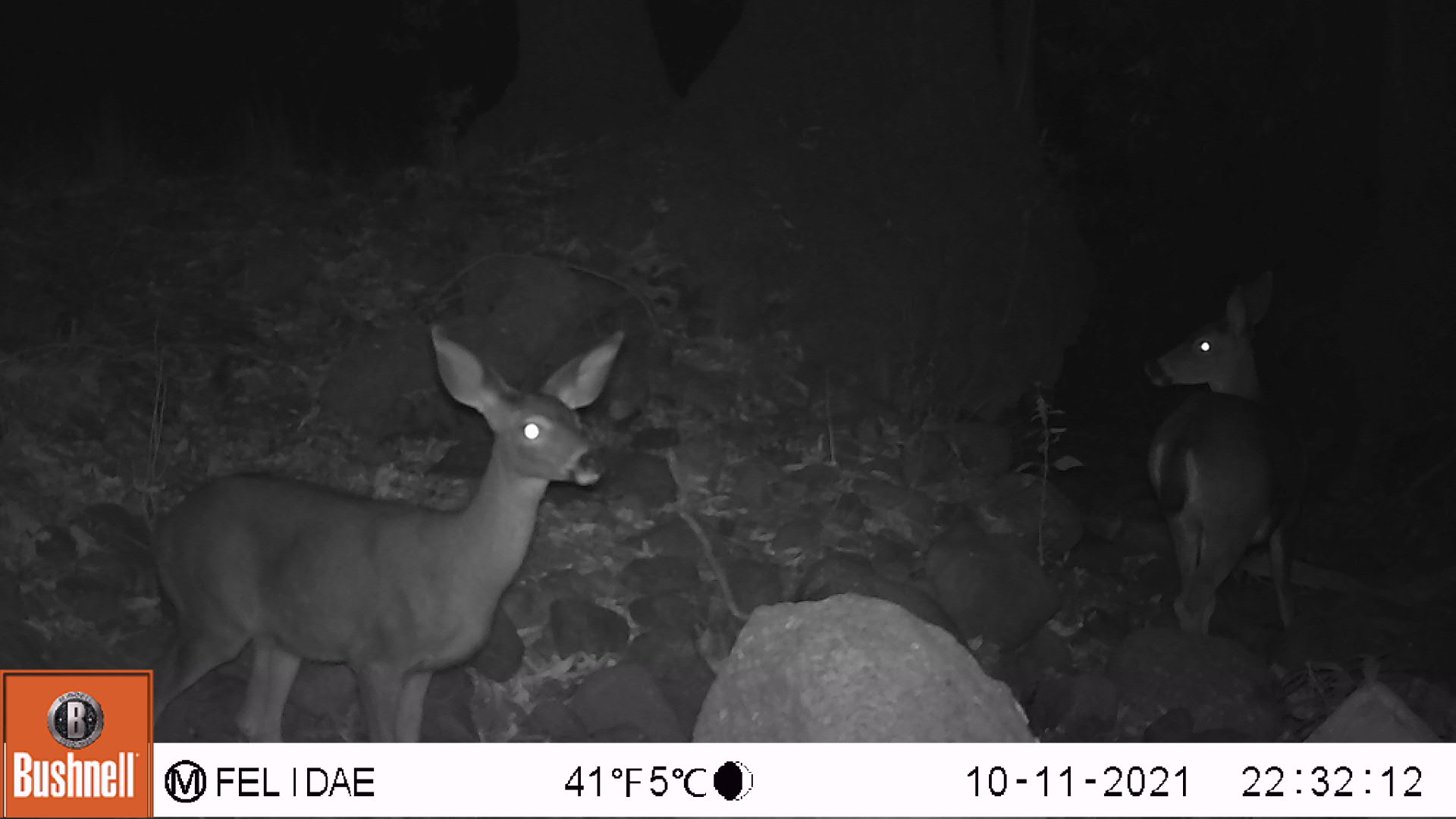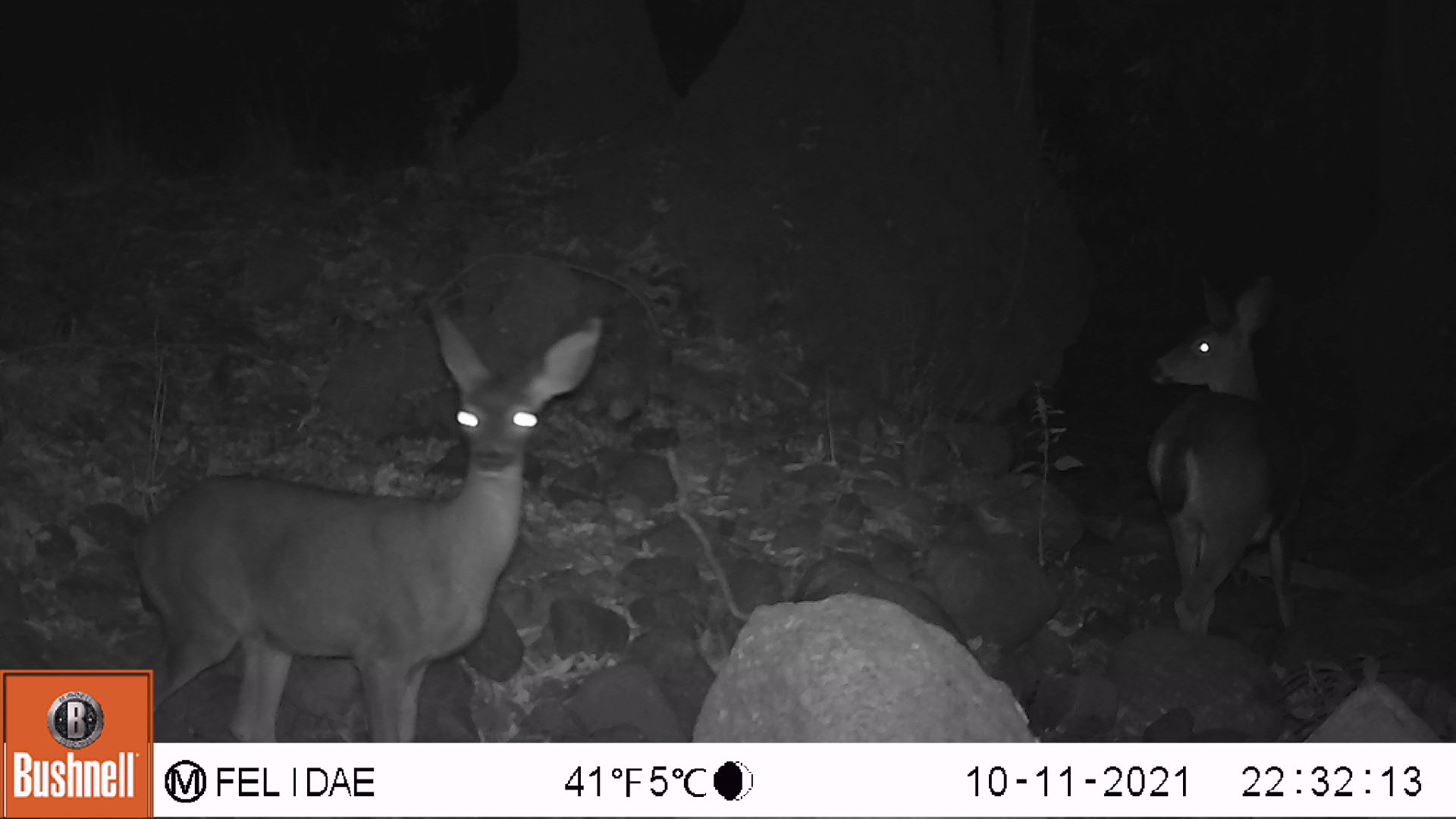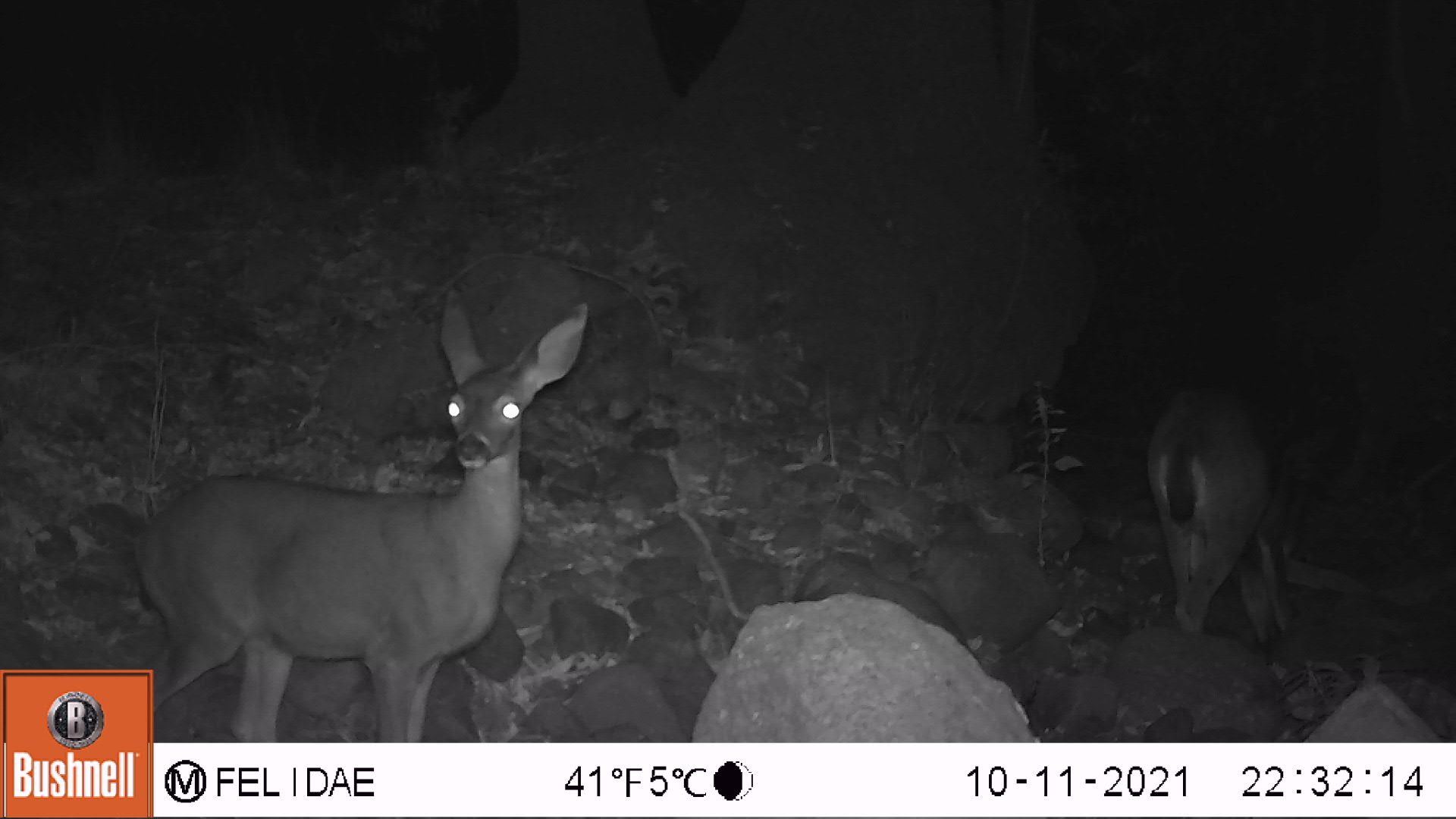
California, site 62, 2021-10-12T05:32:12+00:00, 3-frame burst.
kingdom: Animalia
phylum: Chordata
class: Mammalia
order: Artiodactyla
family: Cervidae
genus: Odocoileus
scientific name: Odocoileus hemionus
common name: mule deer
Mule deer (Odocoileus hemionus).